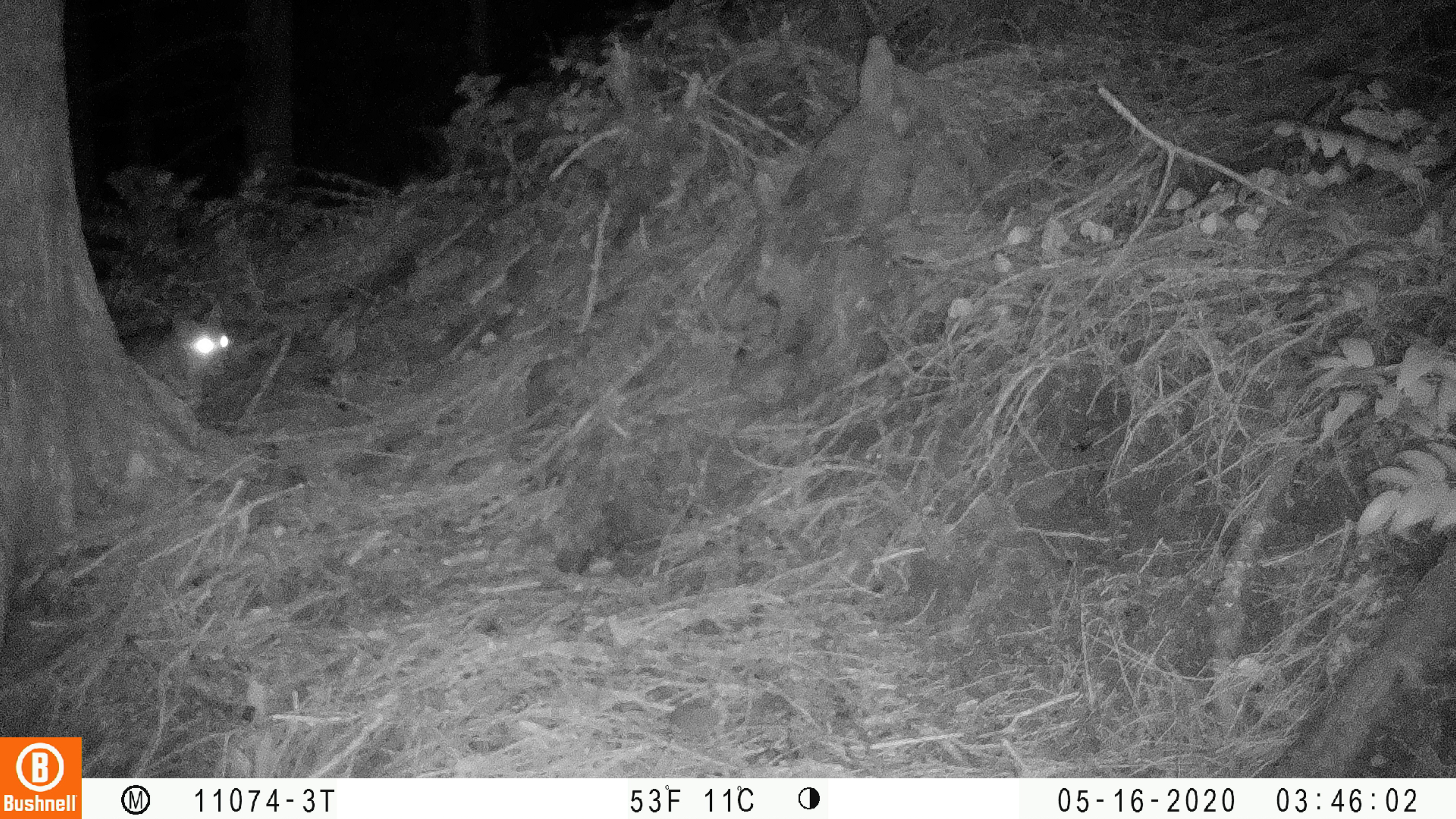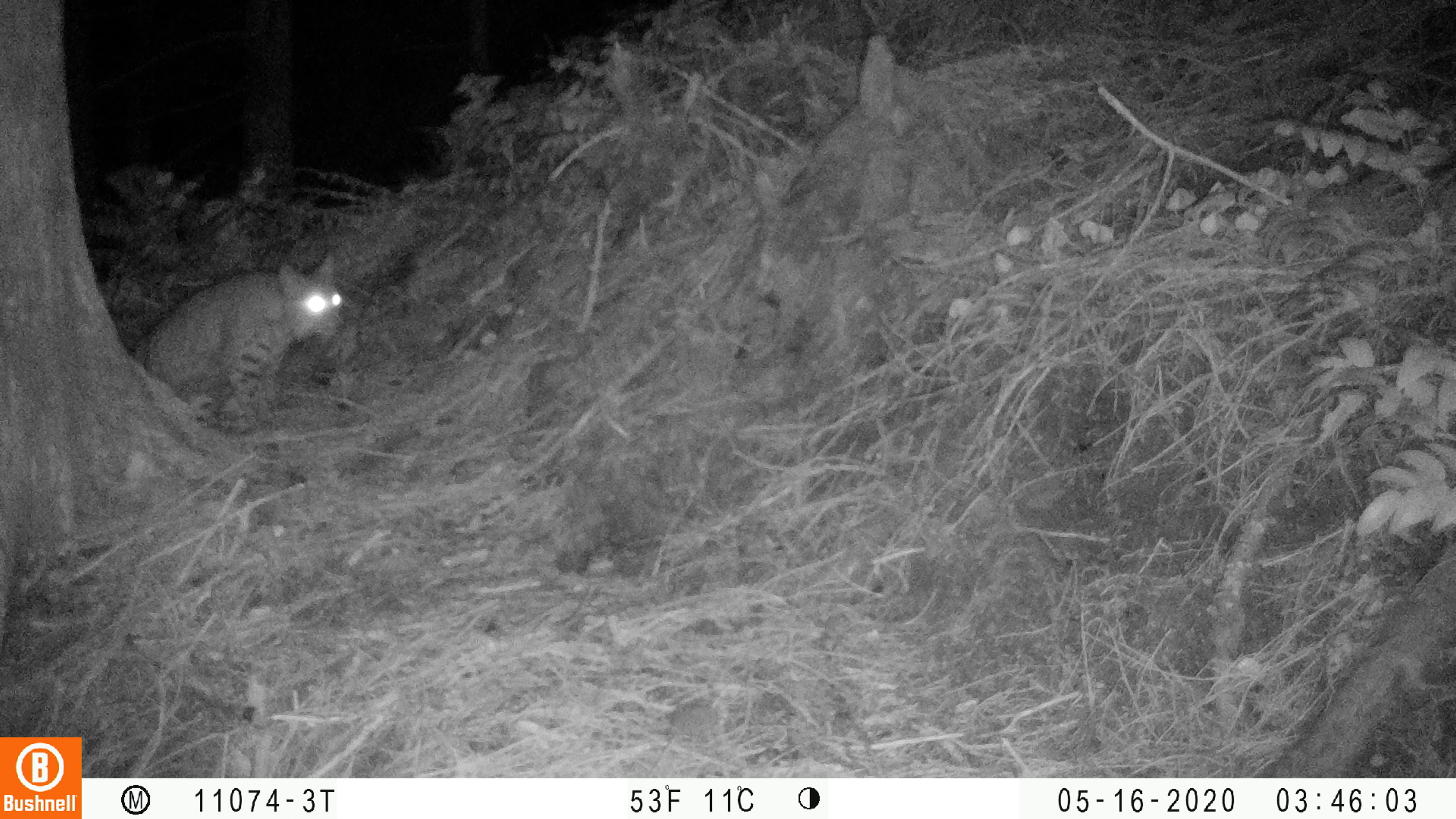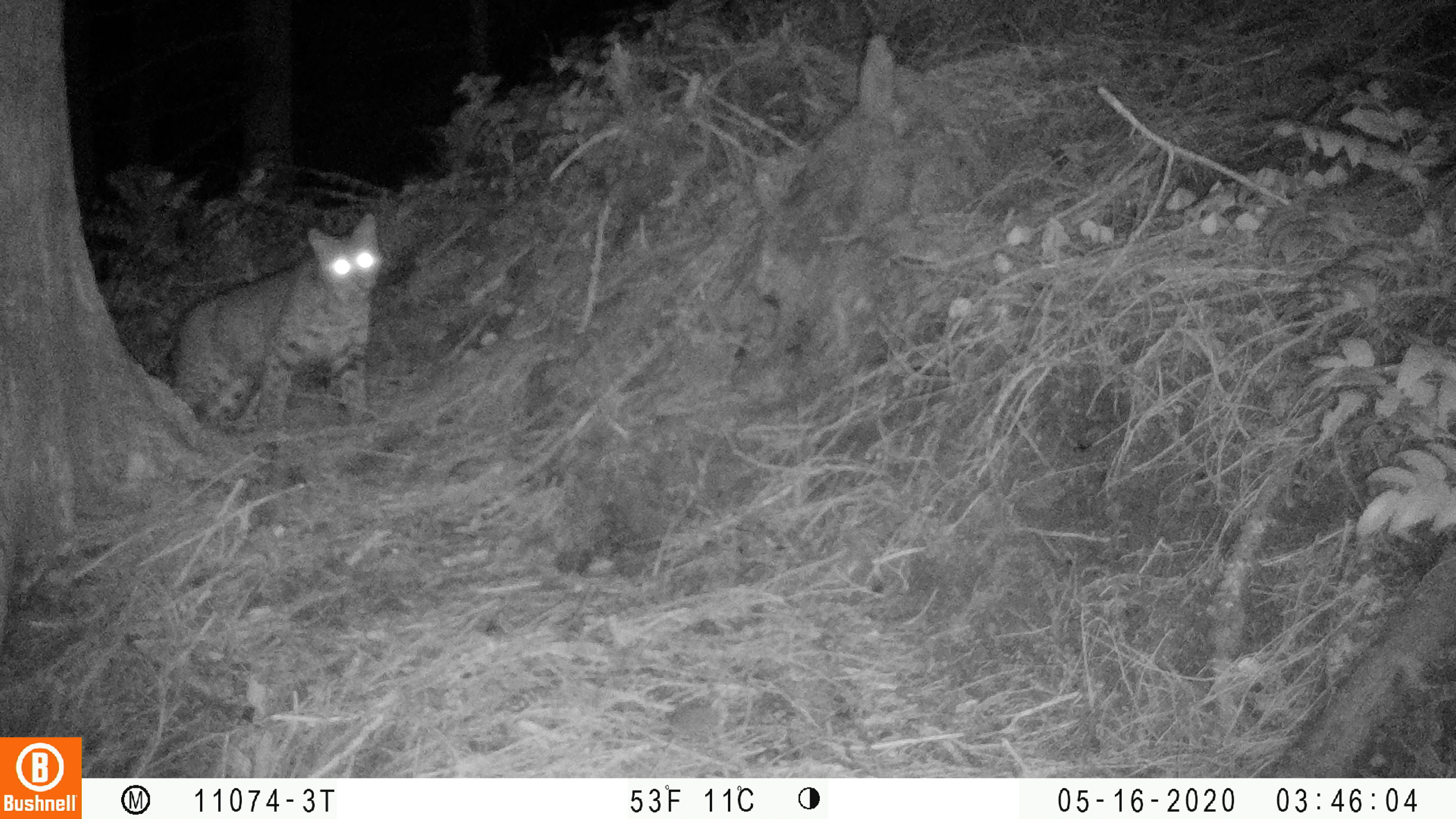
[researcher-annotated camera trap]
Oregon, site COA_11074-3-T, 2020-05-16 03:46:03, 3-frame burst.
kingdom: Animalia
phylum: Chordata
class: Mammalia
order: Carnivora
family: Felidae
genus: Lynx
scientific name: Lynx rufus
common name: bobcat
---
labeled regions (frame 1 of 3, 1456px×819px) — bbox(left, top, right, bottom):
bobcat: bbox(107, 291, 248, 440)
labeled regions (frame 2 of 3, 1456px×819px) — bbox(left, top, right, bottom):
bobcat: bbox(128, 240, 348, 437)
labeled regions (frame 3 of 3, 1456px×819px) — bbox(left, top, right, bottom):
bobcat: bbox(154, 204, 386, 436)